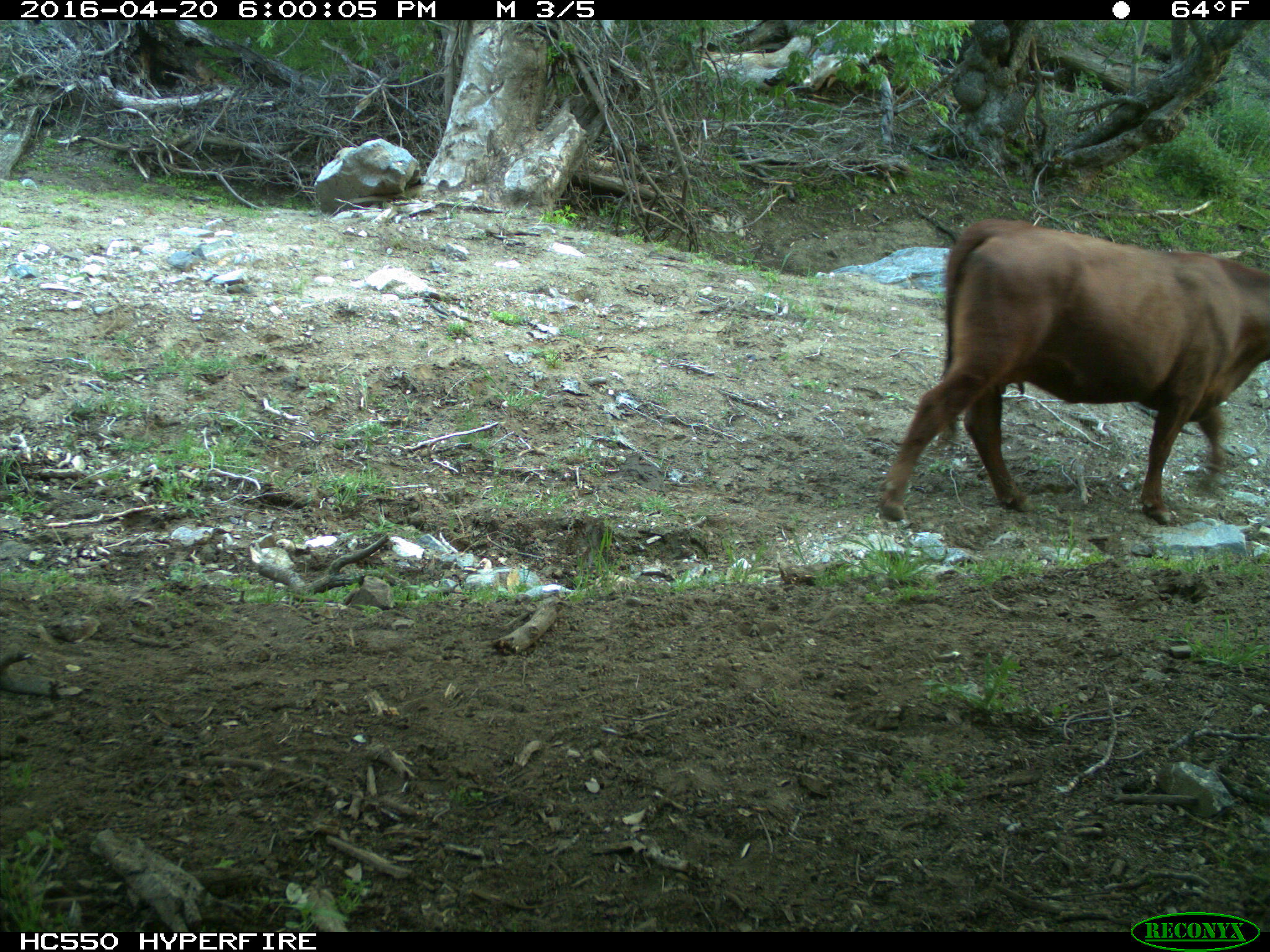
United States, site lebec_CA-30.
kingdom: Animalia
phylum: Chordata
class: Mammalia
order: Artiodactyla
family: Bovidae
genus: Bos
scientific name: Bos taurus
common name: domestic cow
Bos taurus (domestic cow).